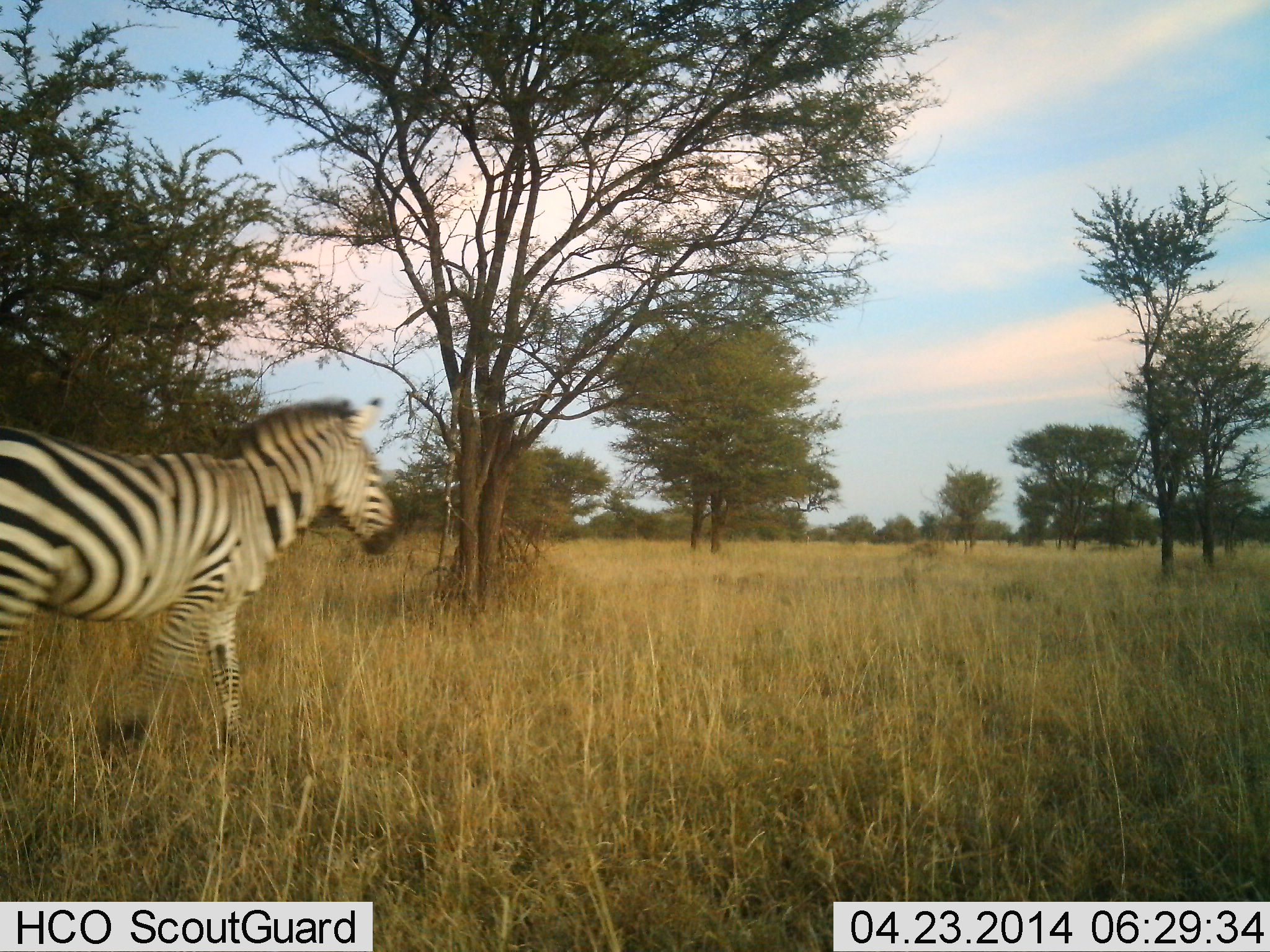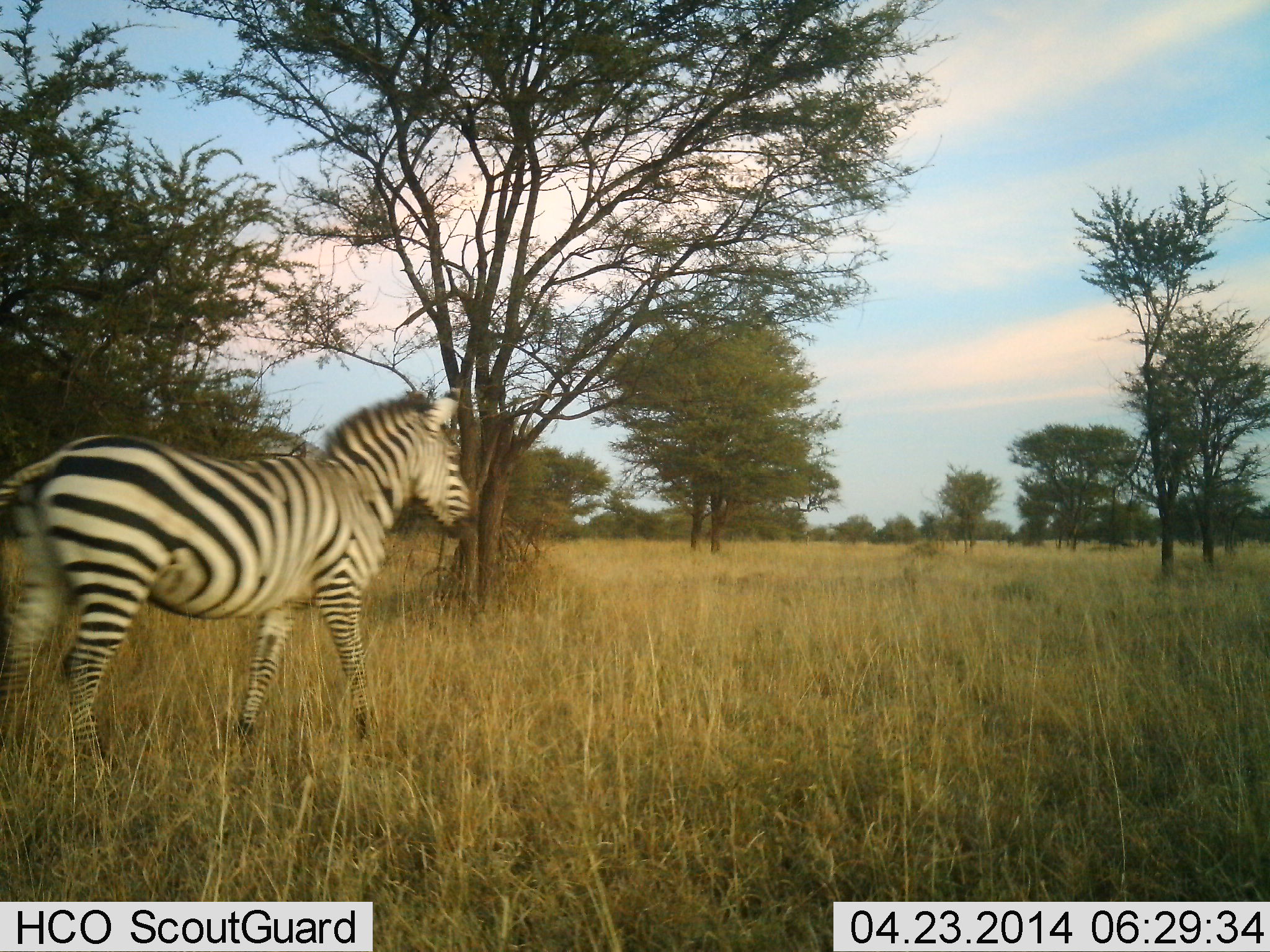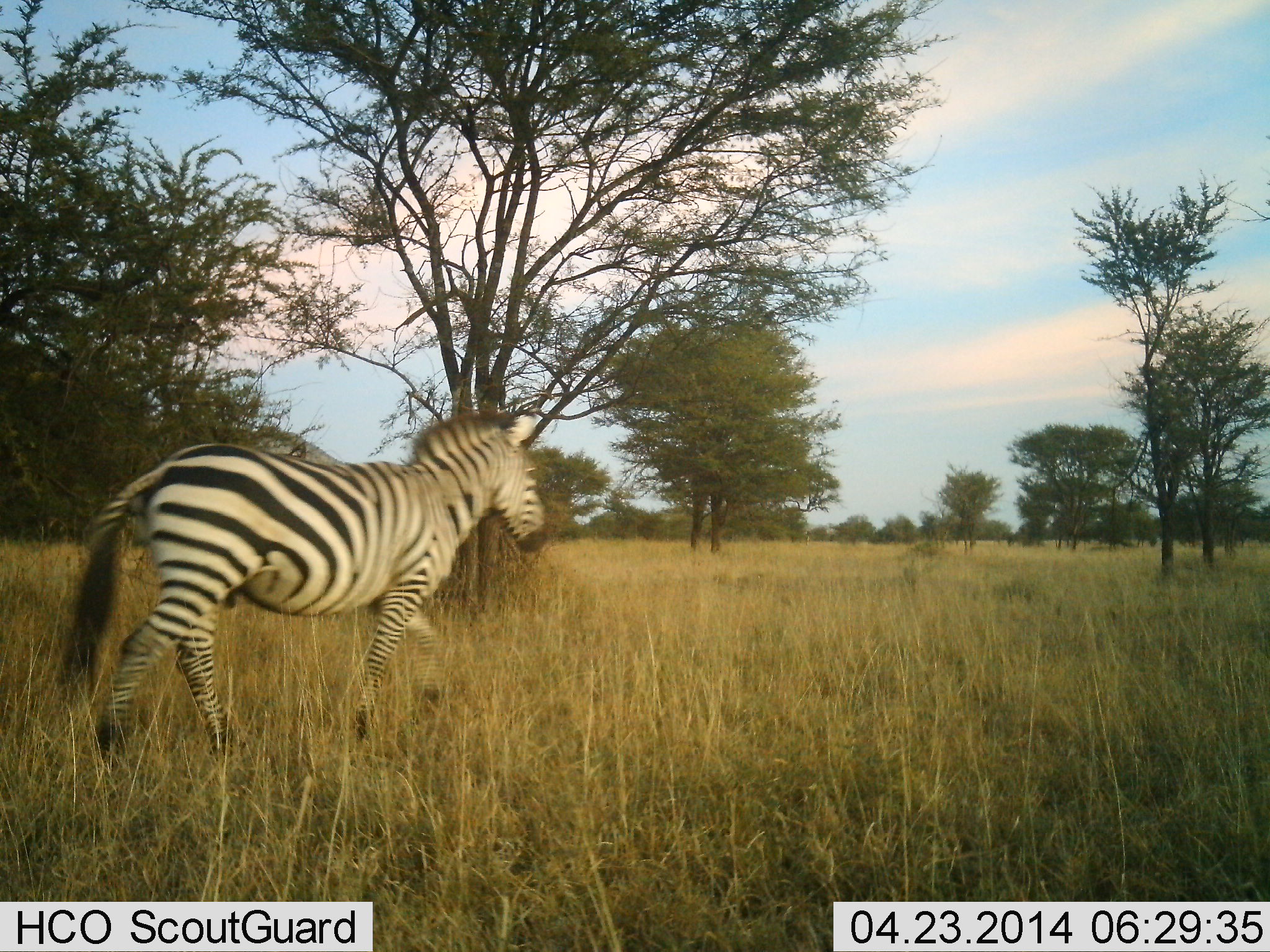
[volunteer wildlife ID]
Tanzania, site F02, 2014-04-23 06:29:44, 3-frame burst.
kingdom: Animalia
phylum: Chordata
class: Mammalia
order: Perissodactyla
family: Equidae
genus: Equus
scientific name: Equus quagga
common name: plains zebra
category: zebra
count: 1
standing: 0%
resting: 0%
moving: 100%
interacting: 0%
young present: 0%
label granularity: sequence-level